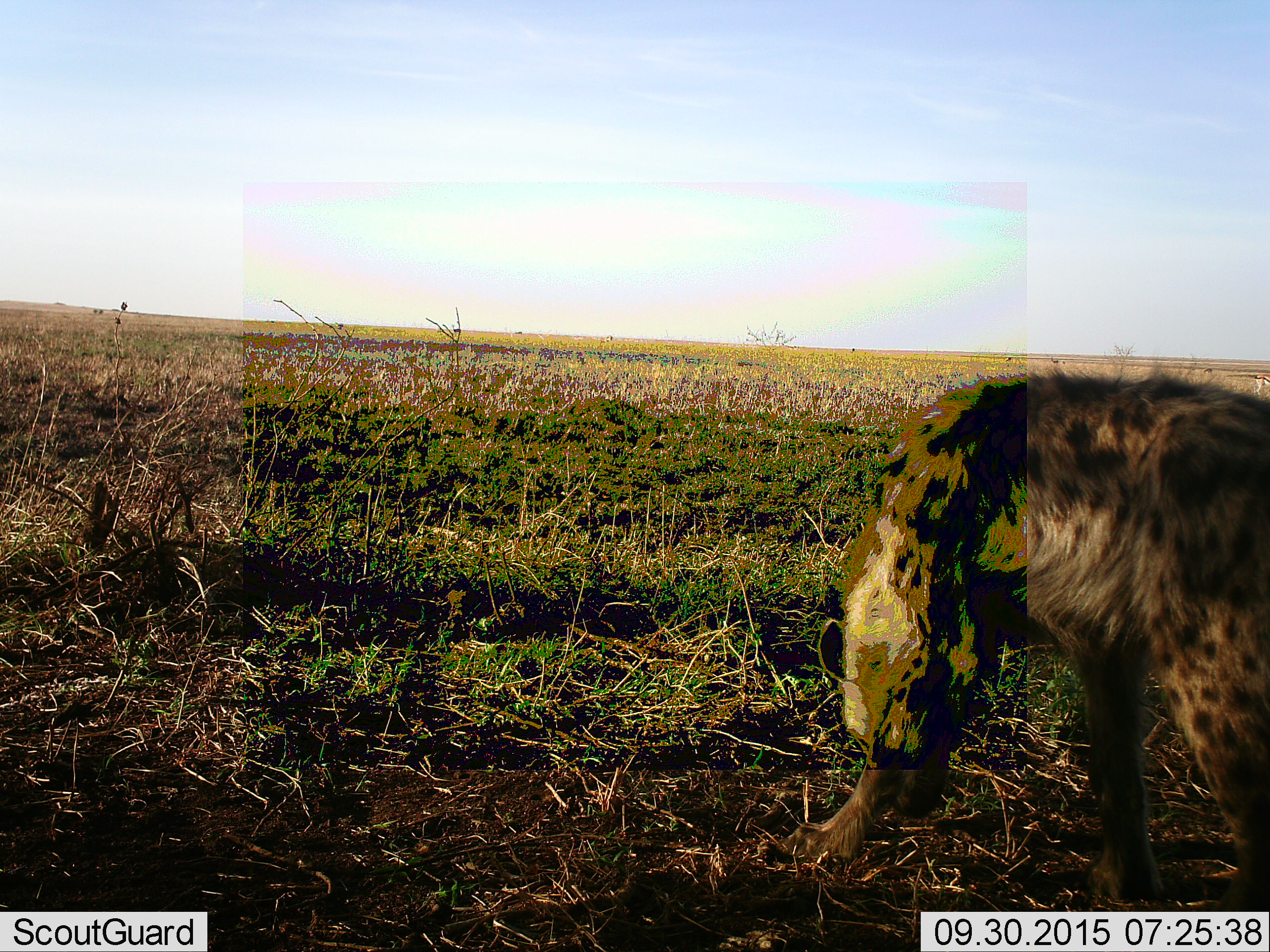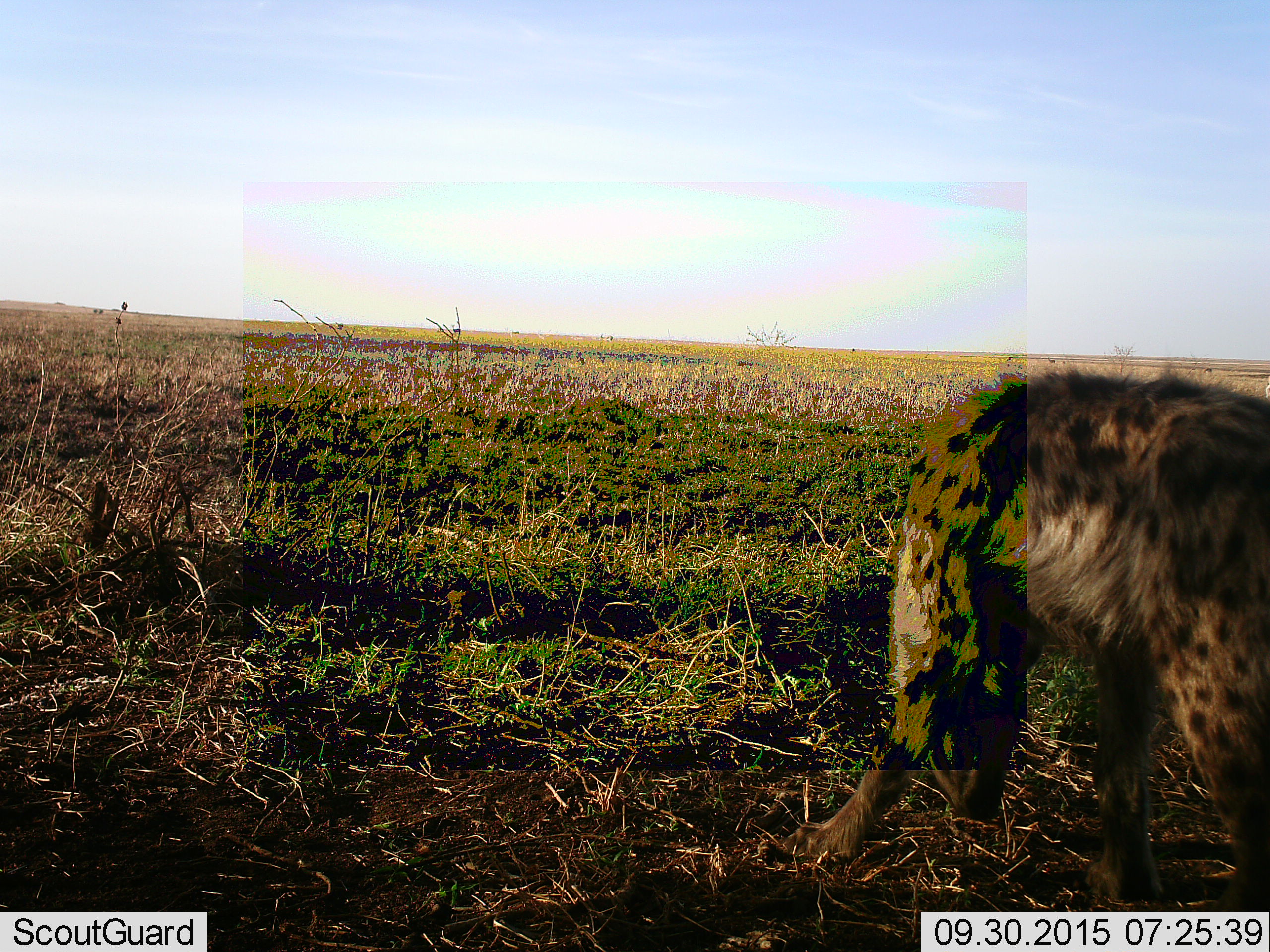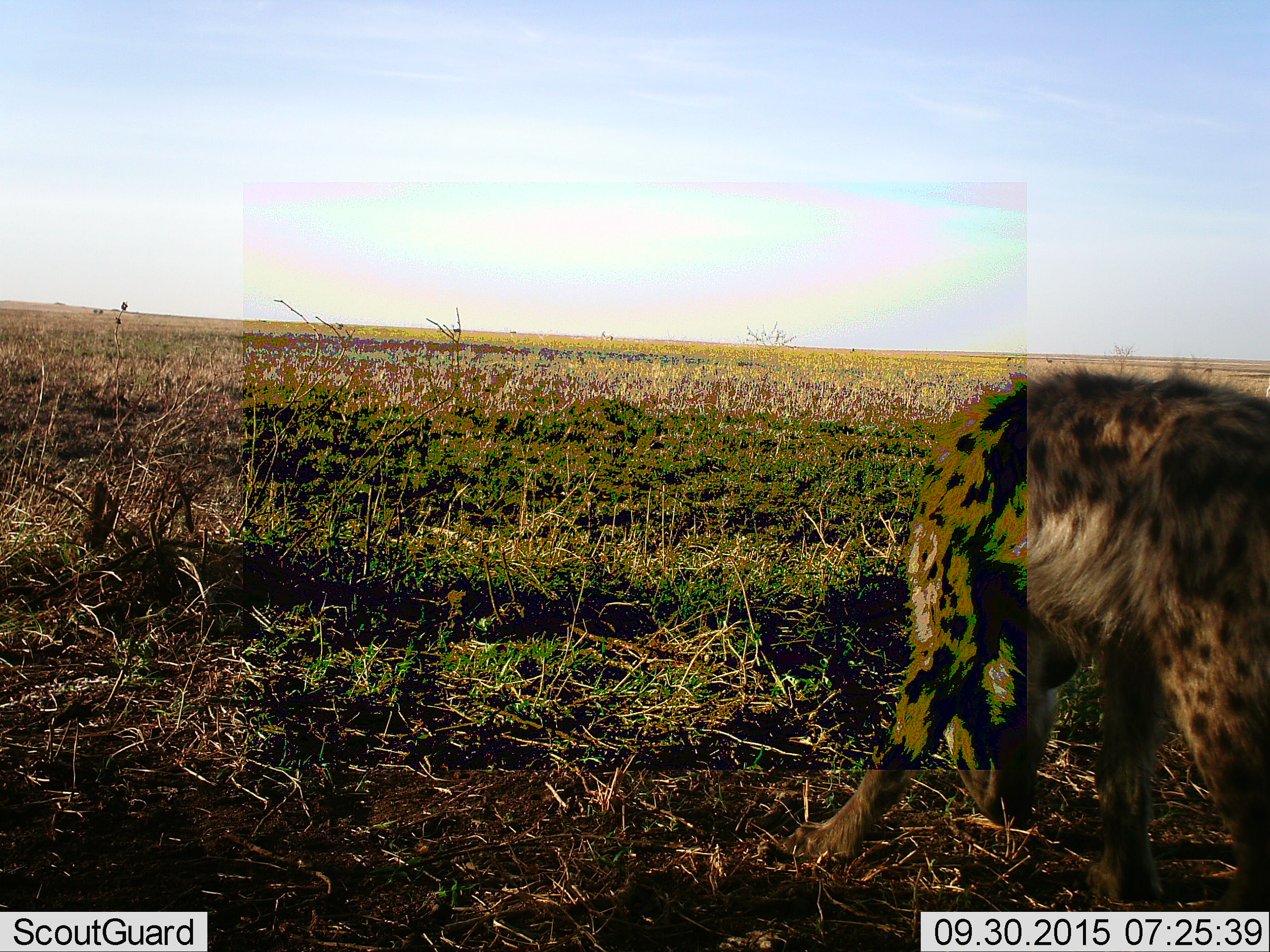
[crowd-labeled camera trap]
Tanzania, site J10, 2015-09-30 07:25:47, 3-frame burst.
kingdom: Animalia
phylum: Chordata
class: Mammalia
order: Carnivora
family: Hyaenidae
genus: Crocuta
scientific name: Crocuta crocuta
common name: spotted hyena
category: hyenaspotted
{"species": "hyenaspotted (spotted hyena) (Crocuta crocuta)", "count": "1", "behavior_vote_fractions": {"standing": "50%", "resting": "0%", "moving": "12%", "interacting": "12%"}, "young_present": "0%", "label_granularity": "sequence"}